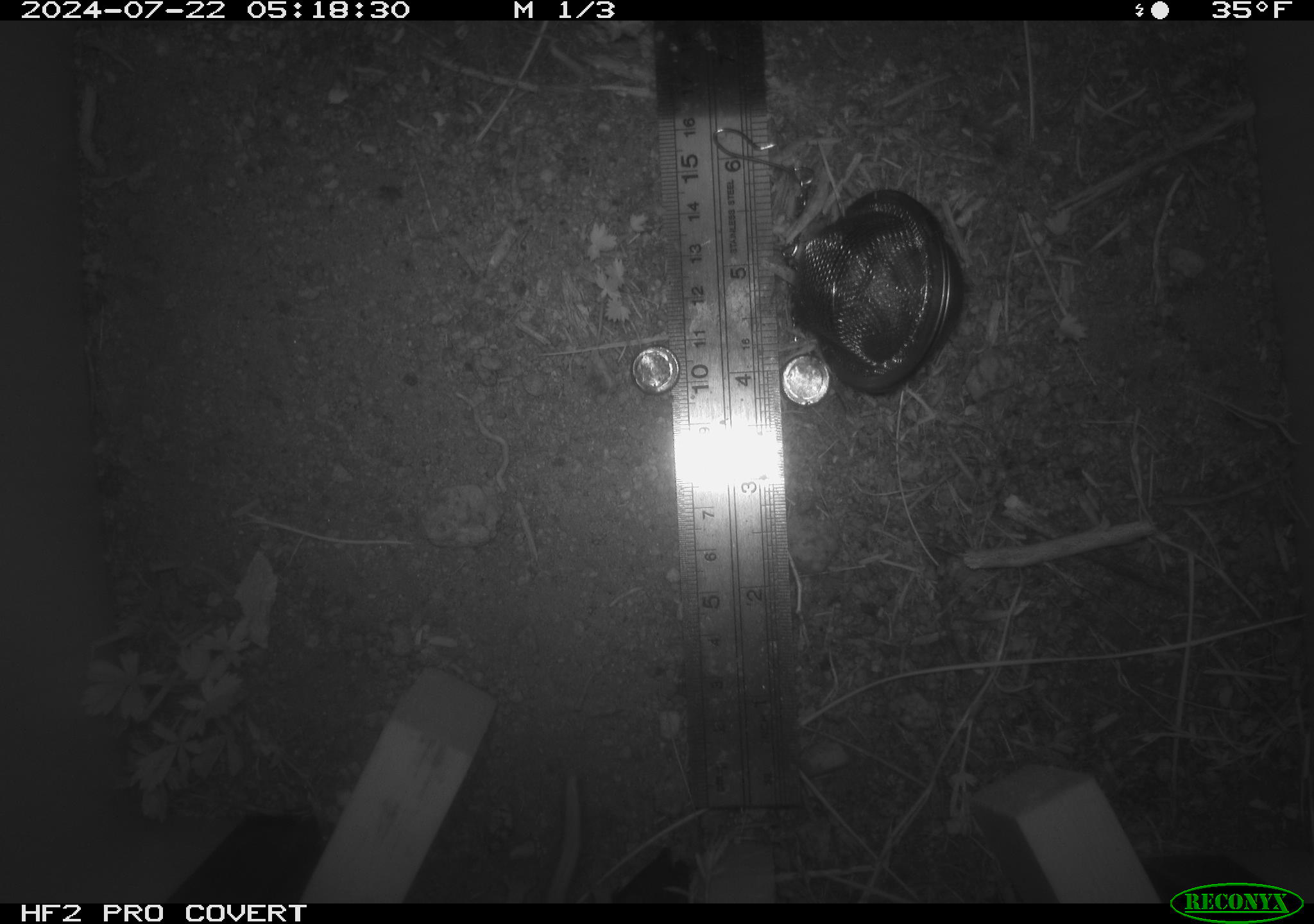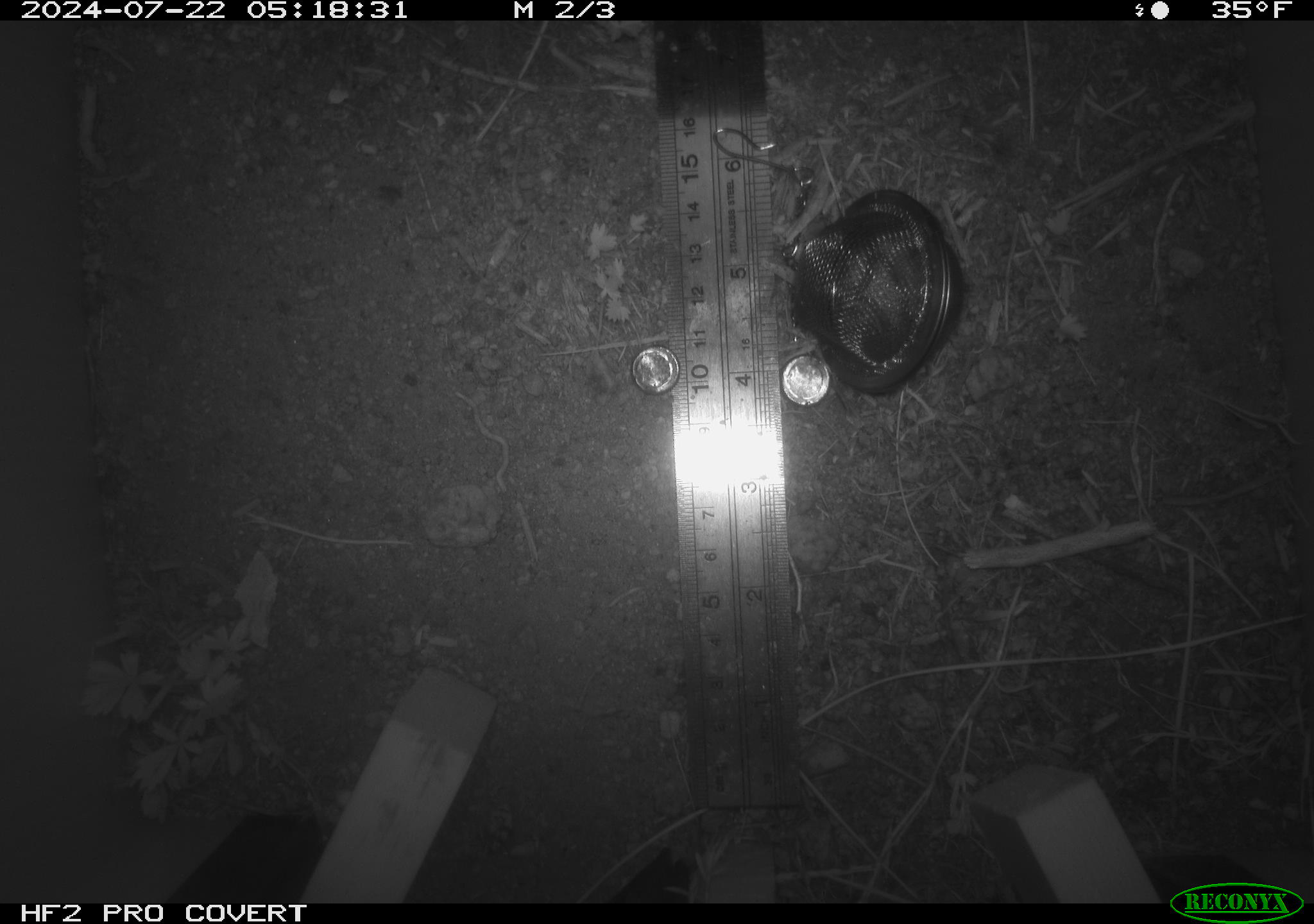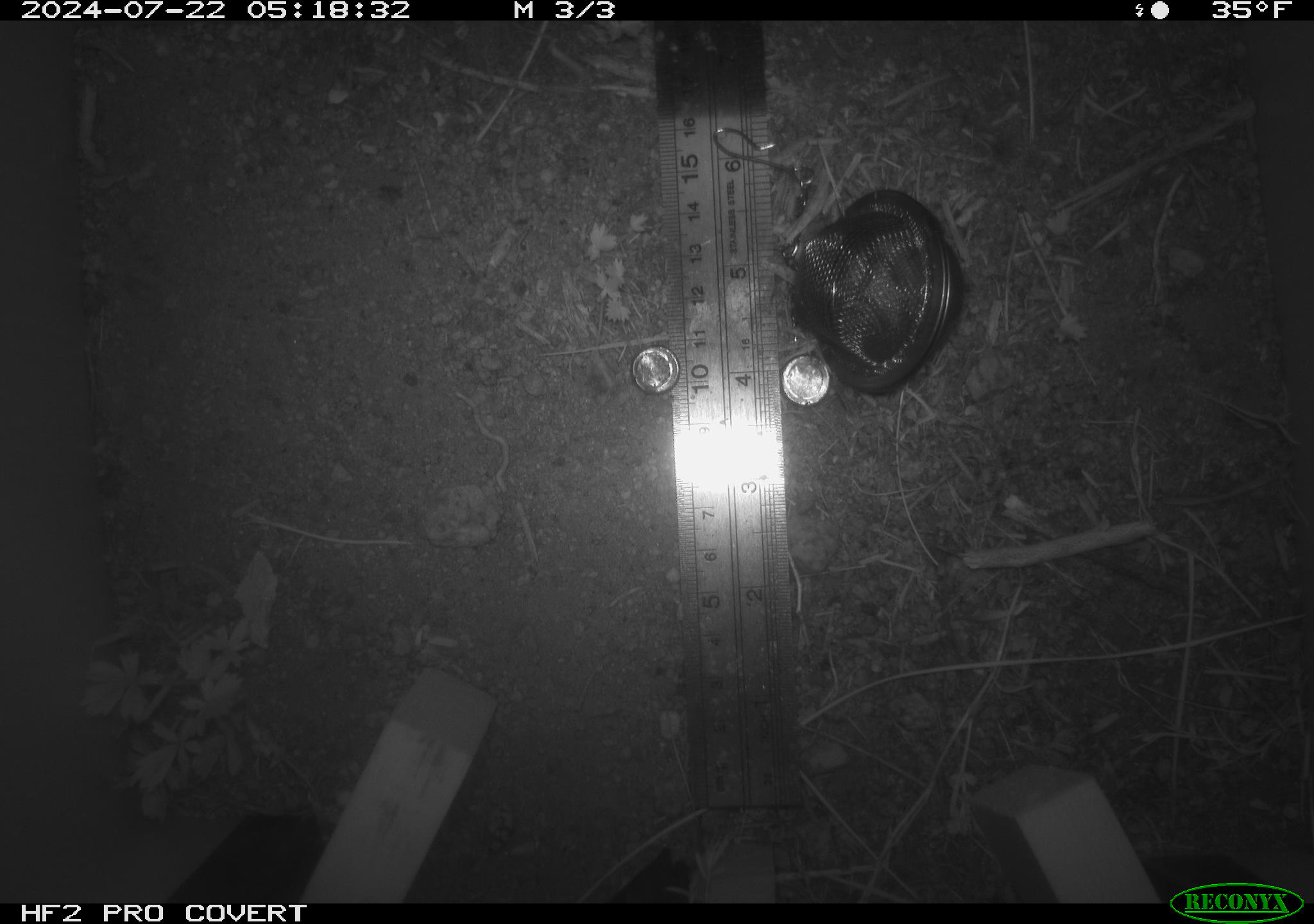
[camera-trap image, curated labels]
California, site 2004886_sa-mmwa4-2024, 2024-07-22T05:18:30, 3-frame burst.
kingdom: Animalia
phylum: Chordata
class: Mammalia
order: Rodentia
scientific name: Rodentia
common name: mouse species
Mouse species (Rodentia).